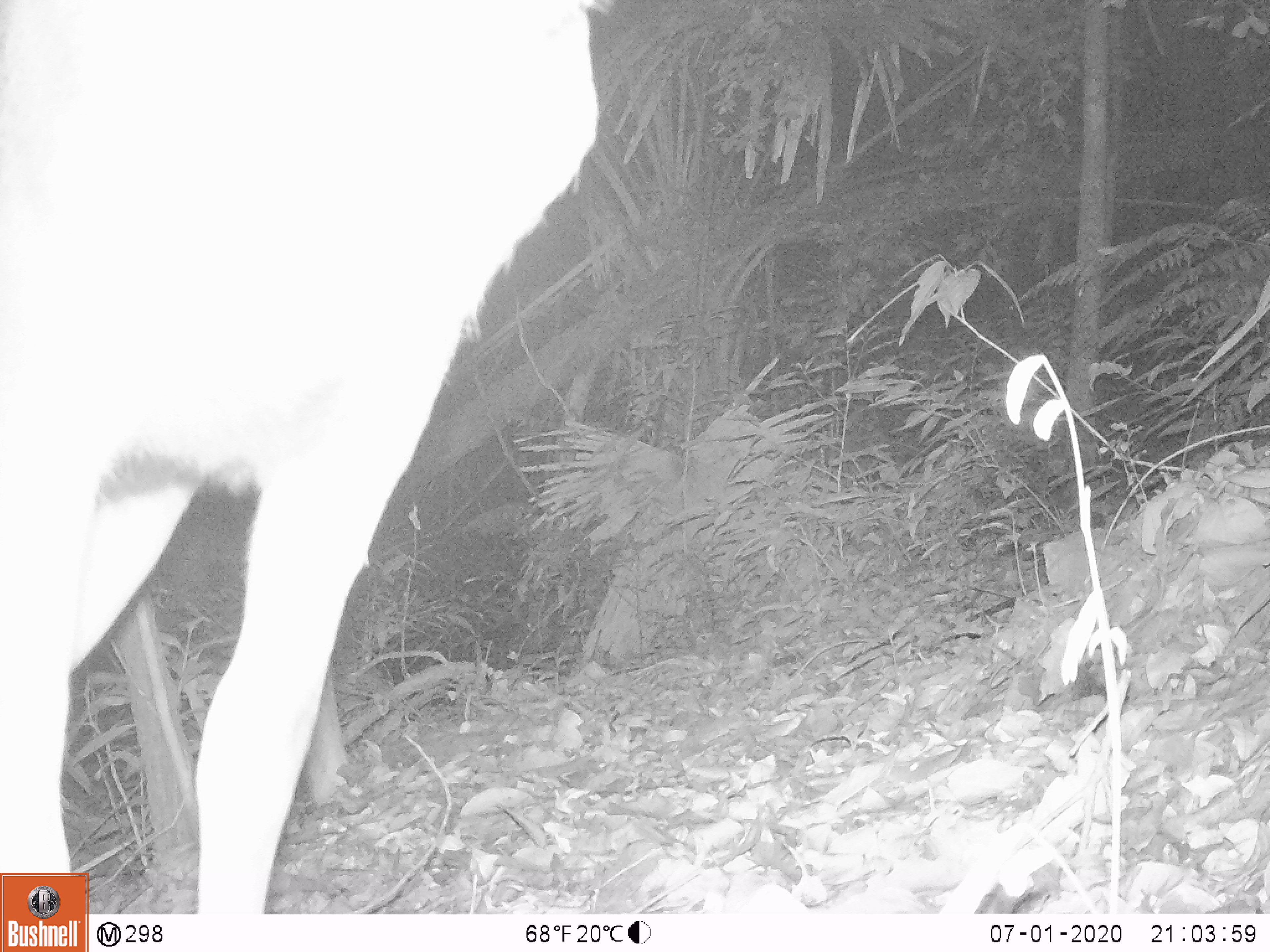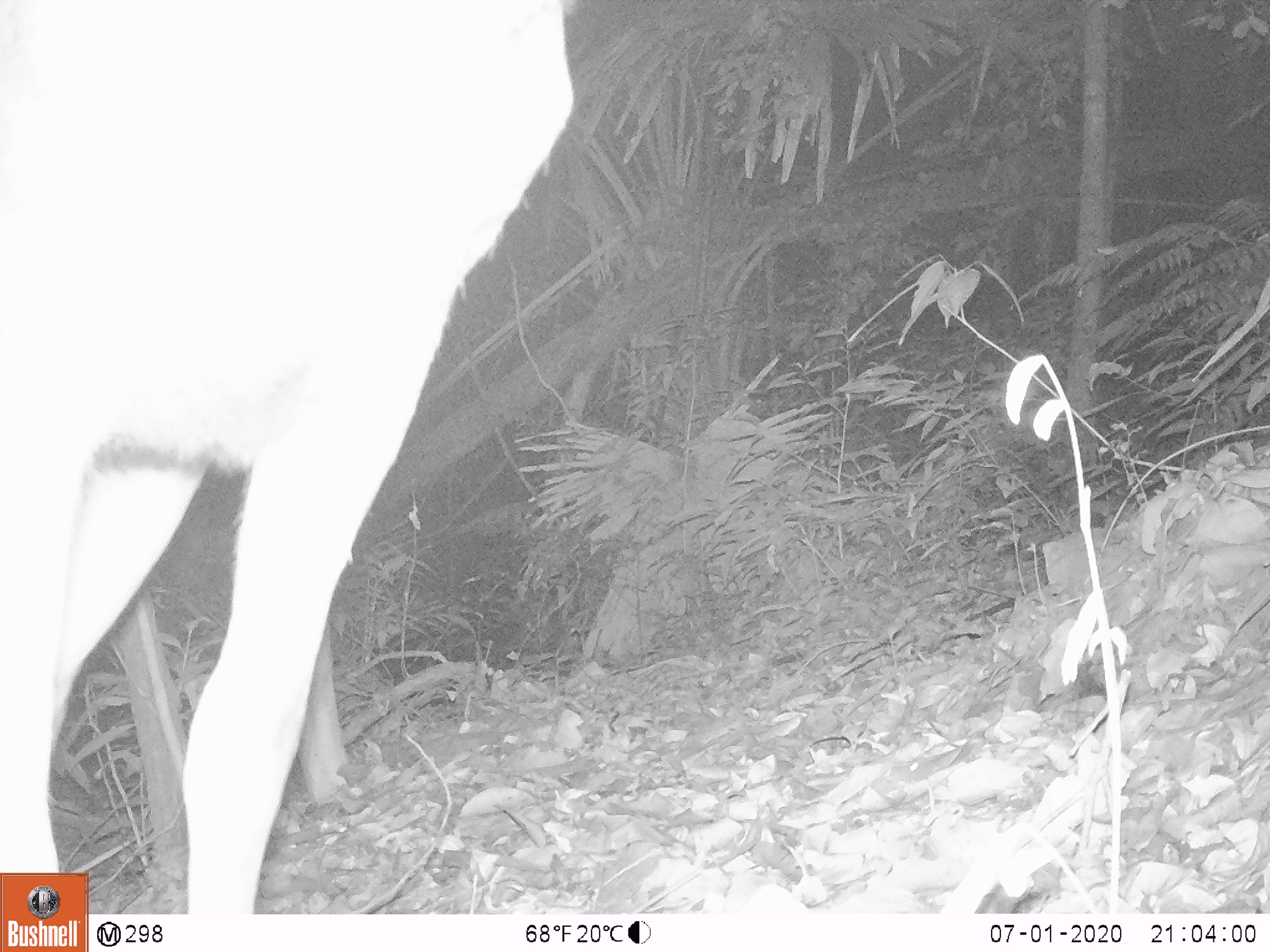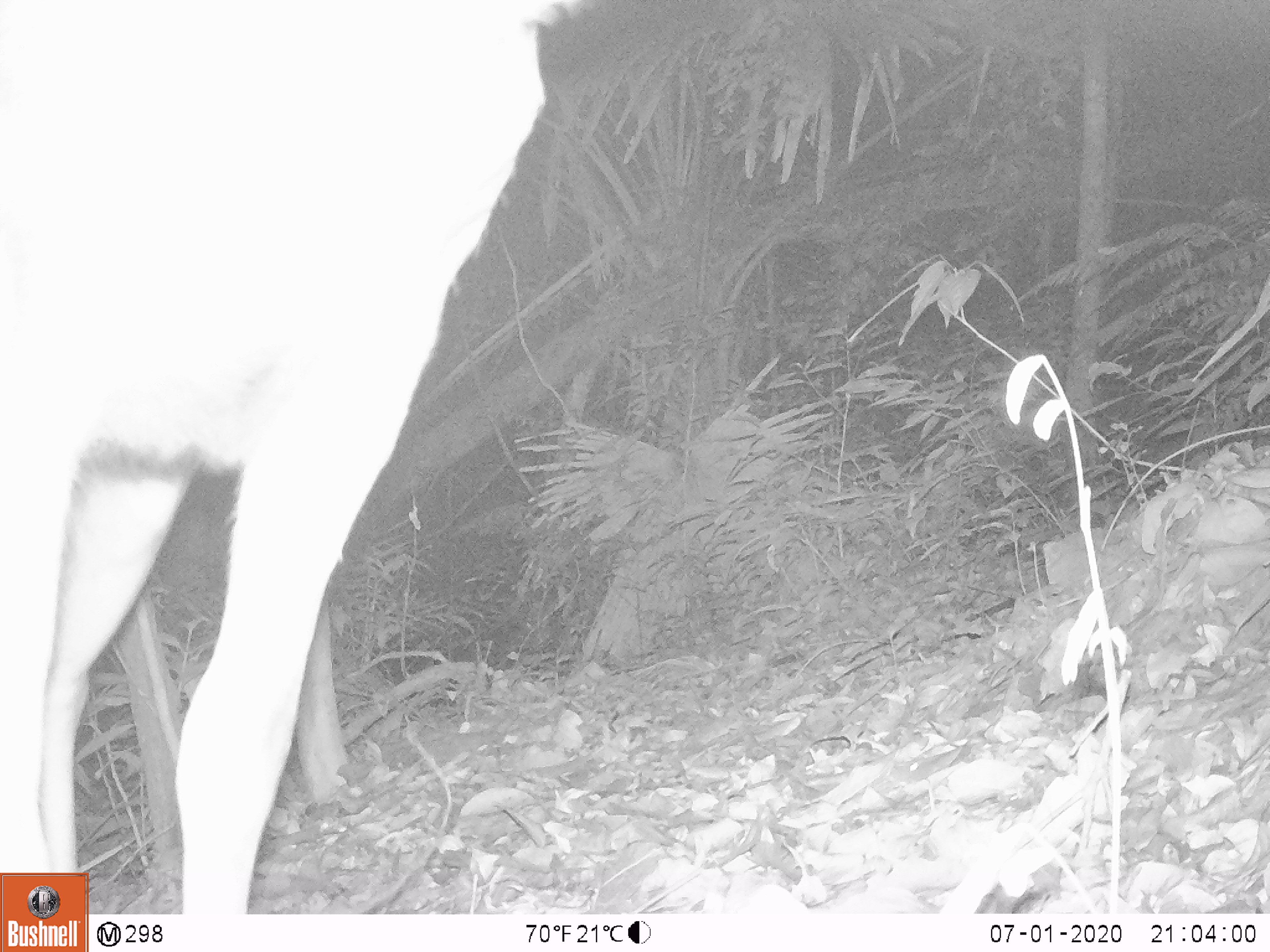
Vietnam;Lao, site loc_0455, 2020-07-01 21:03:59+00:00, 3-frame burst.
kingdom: Animalia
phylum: Chordata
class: Mammalia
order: Artiodactyla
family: Cervidae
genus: Rusa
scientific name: Rusa unicolor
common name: sambar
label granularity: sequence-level